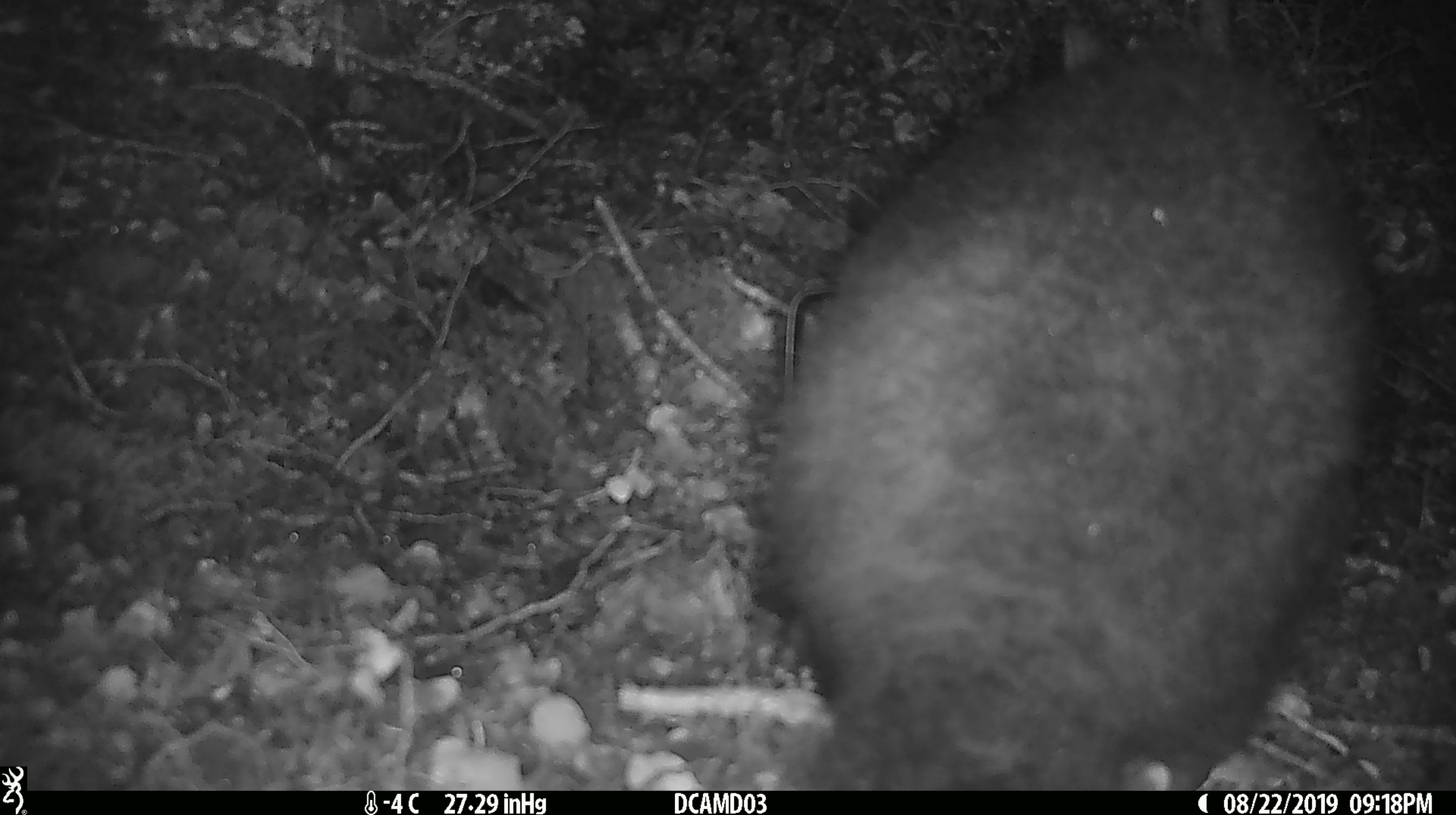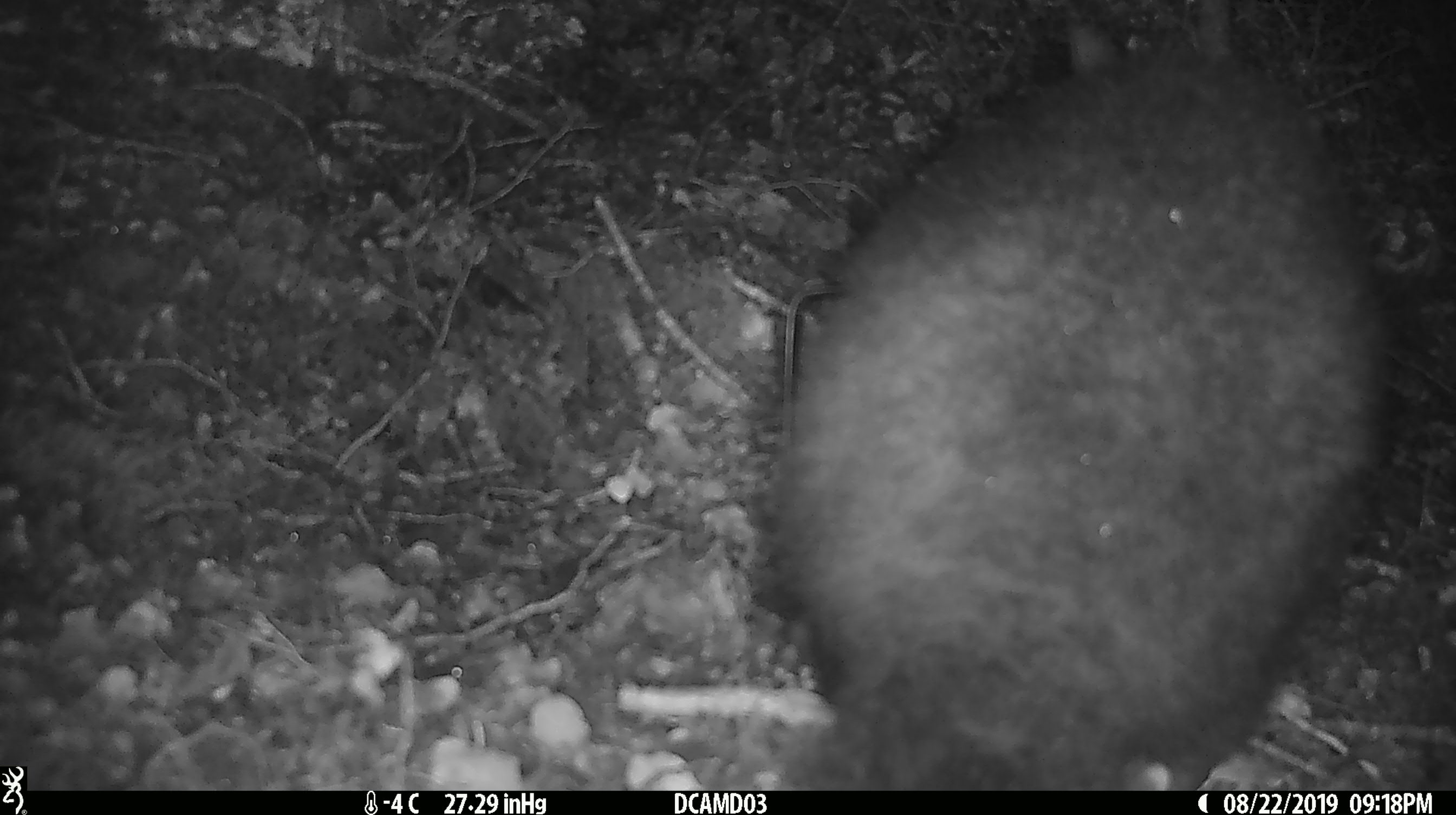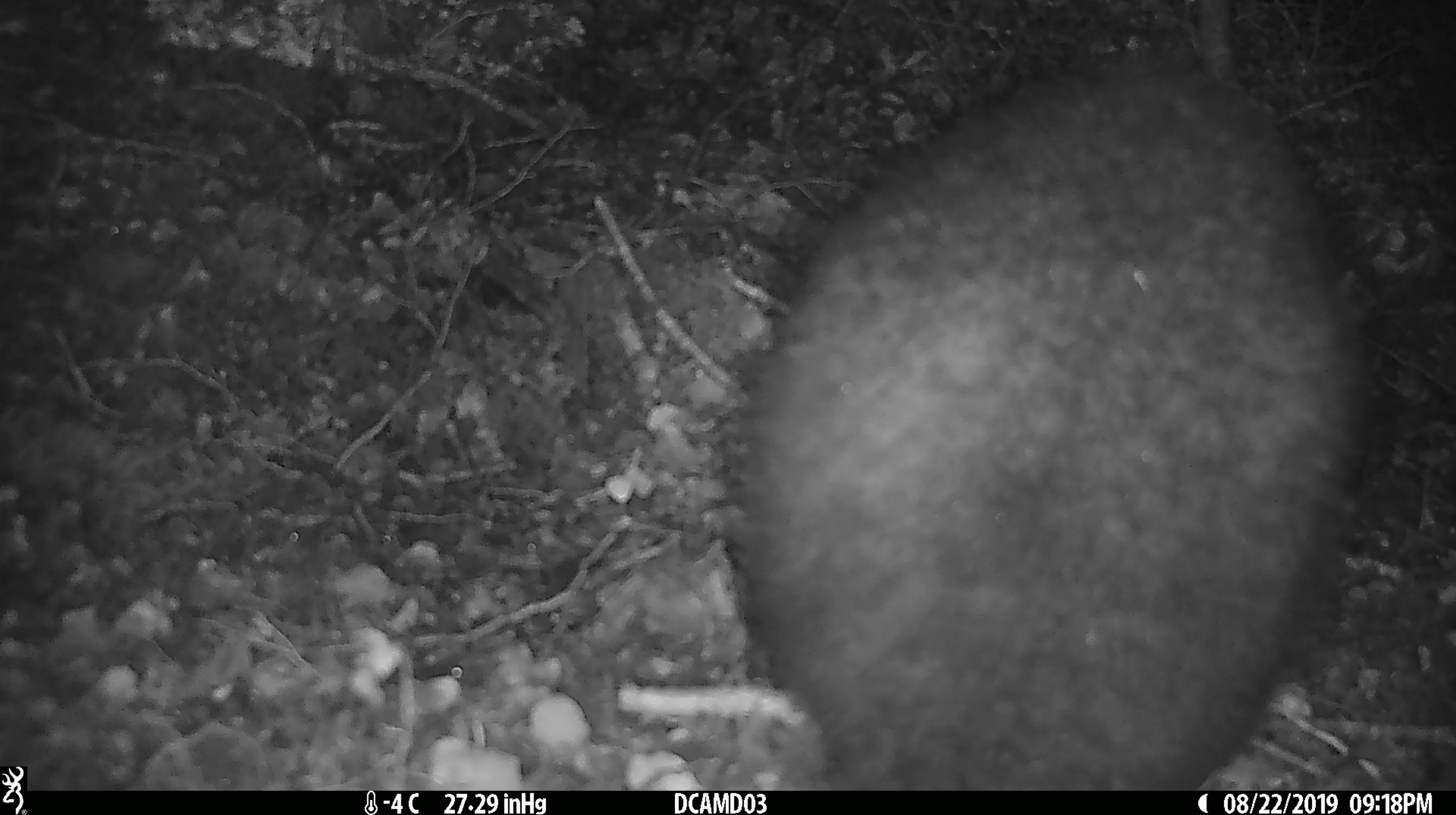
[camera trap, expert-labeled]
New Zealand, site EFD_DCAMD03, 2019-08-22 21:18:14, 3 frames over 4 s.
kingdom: Animalia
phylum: Chordata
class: Mammalia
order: Diprotodontia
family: Phalangeridae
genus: Trichosurus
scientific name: Trichosurus vulpecula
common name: common brushtail possum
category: possum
Possum (common brushtail possum) (Trichosurus vulpecula).